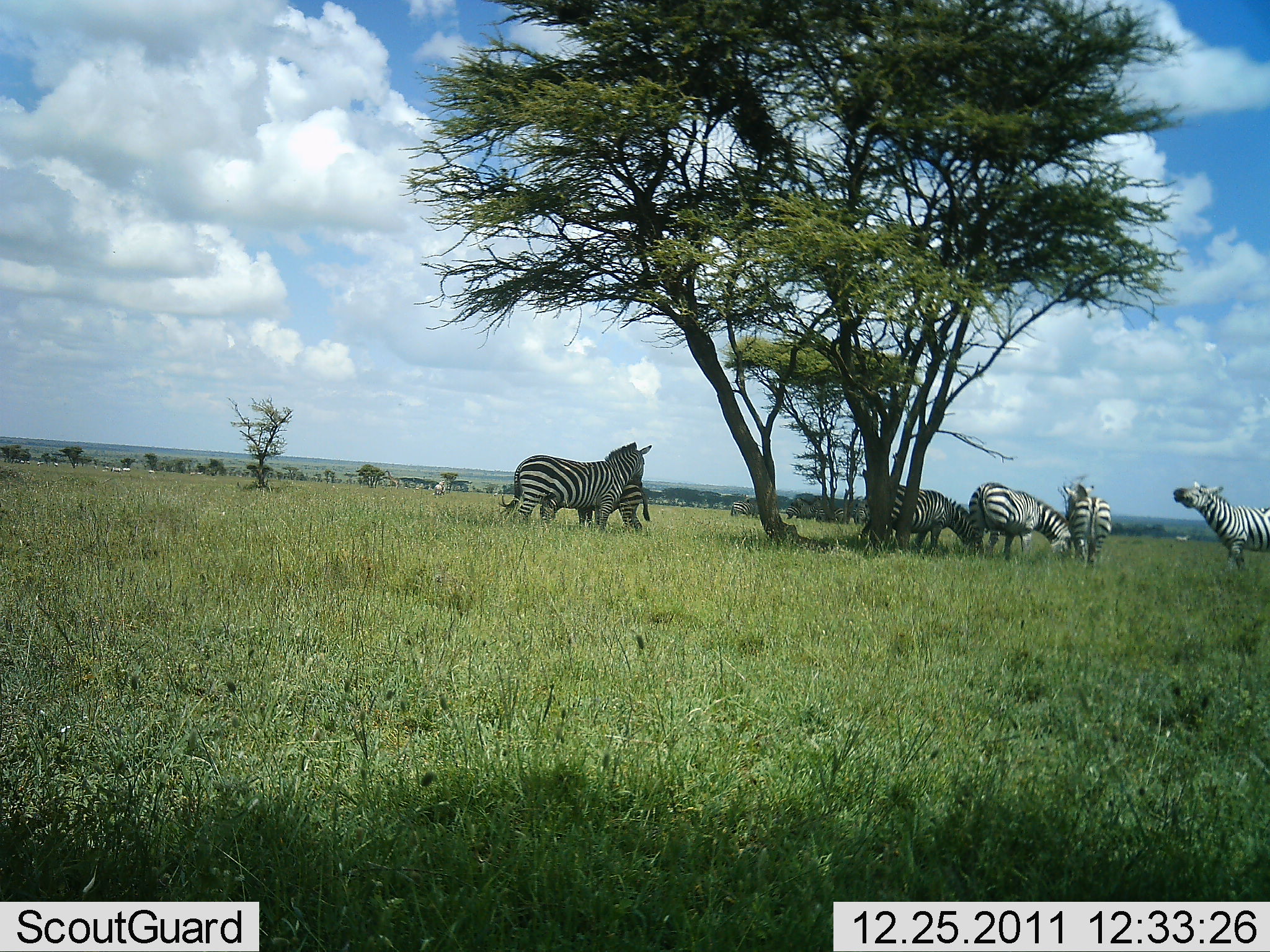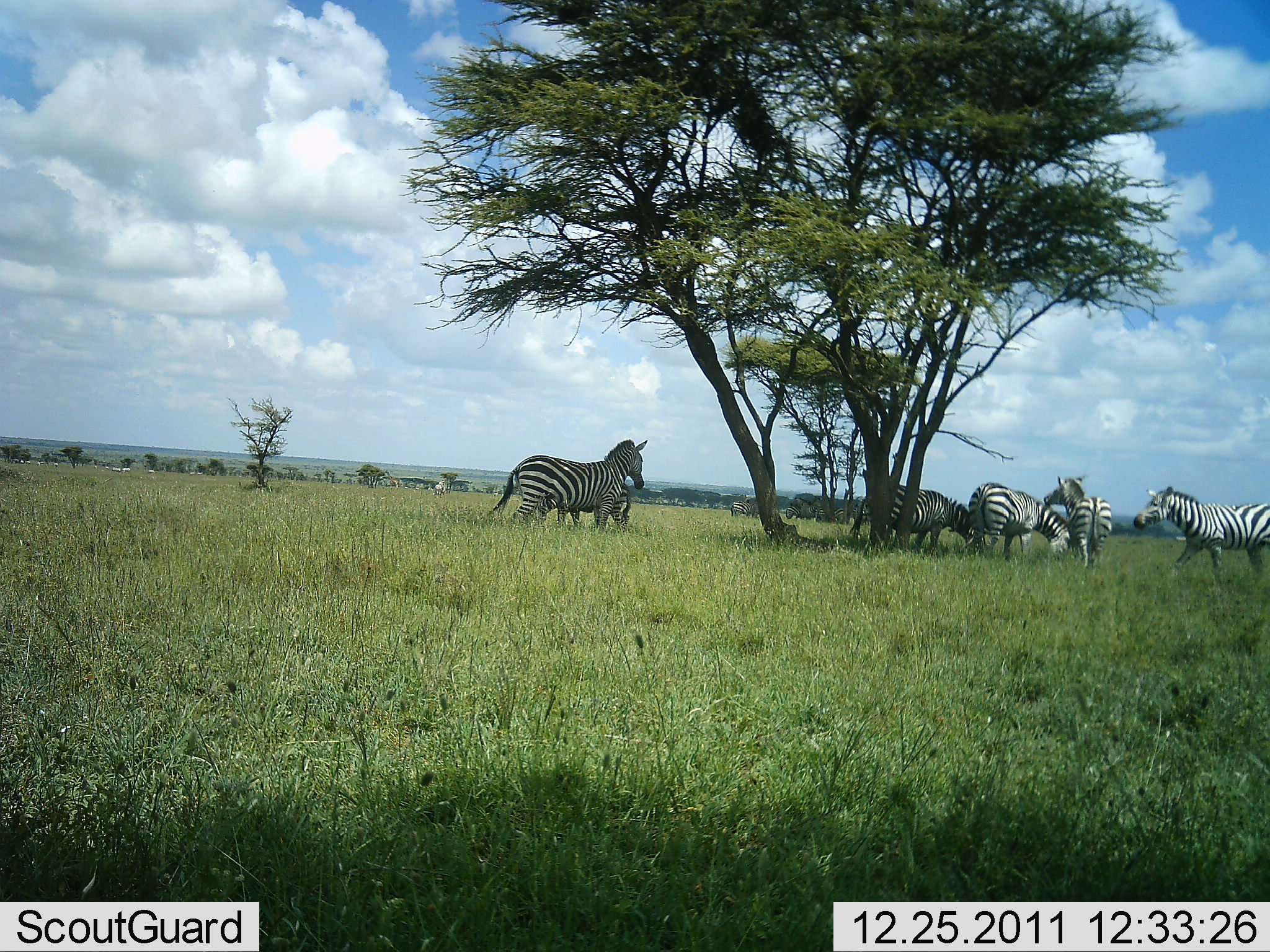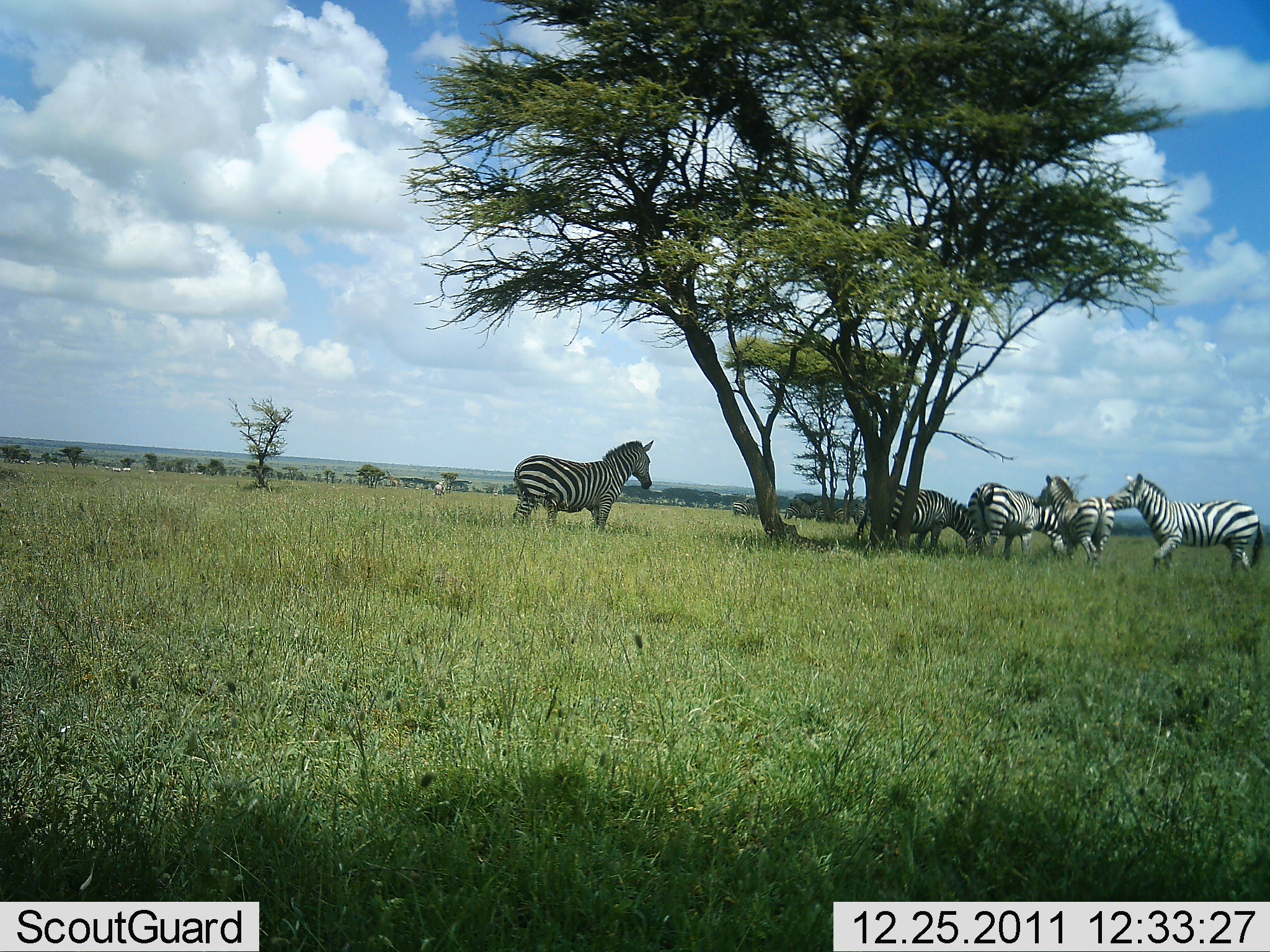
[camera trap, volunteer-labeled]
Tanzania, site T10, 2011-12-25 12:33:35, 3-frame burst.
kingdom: Animalia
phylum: Chordata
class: Mammalia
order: Perissodactyla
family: Equidae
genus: Equus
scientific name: Equus quagga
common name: plains zebra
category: zebra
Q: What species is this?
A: Zebra (plains zebra) (Equus quagga).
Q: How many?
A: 6.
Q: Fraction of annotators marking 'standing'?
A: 82%.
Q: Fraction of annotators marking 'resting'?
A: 0%.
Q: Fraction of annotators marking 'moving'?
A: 36%.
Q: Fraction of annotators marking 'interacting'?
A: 18%.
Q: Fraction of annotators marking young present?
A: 9%.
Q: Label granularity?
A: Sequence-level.